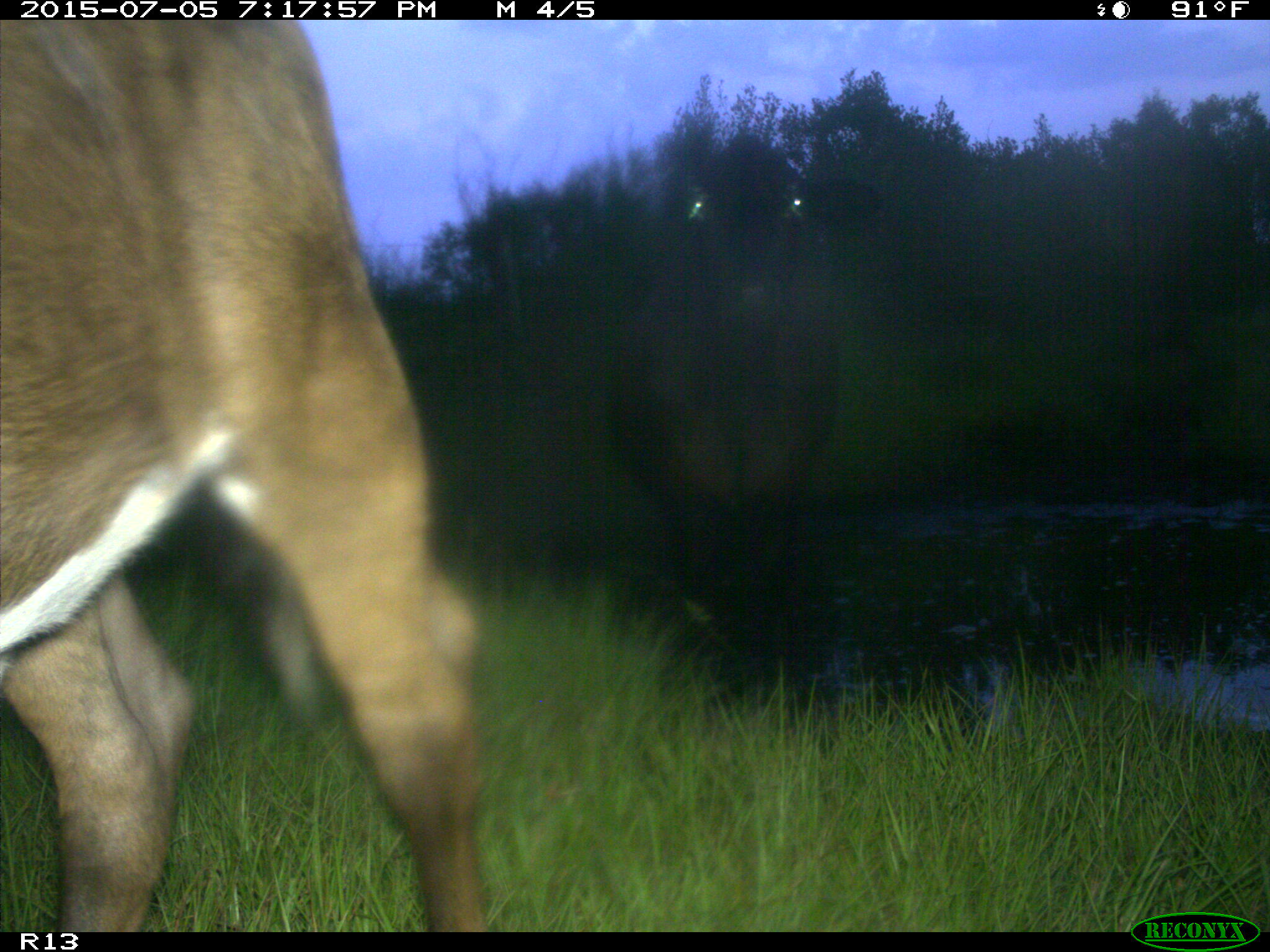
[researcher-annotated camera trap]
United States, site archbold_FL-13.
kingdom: Animalia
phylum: Chordata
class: Mammalia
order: Artiodactyla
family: Bovidae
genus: Bos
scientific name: Bos taurus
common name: domestic cow